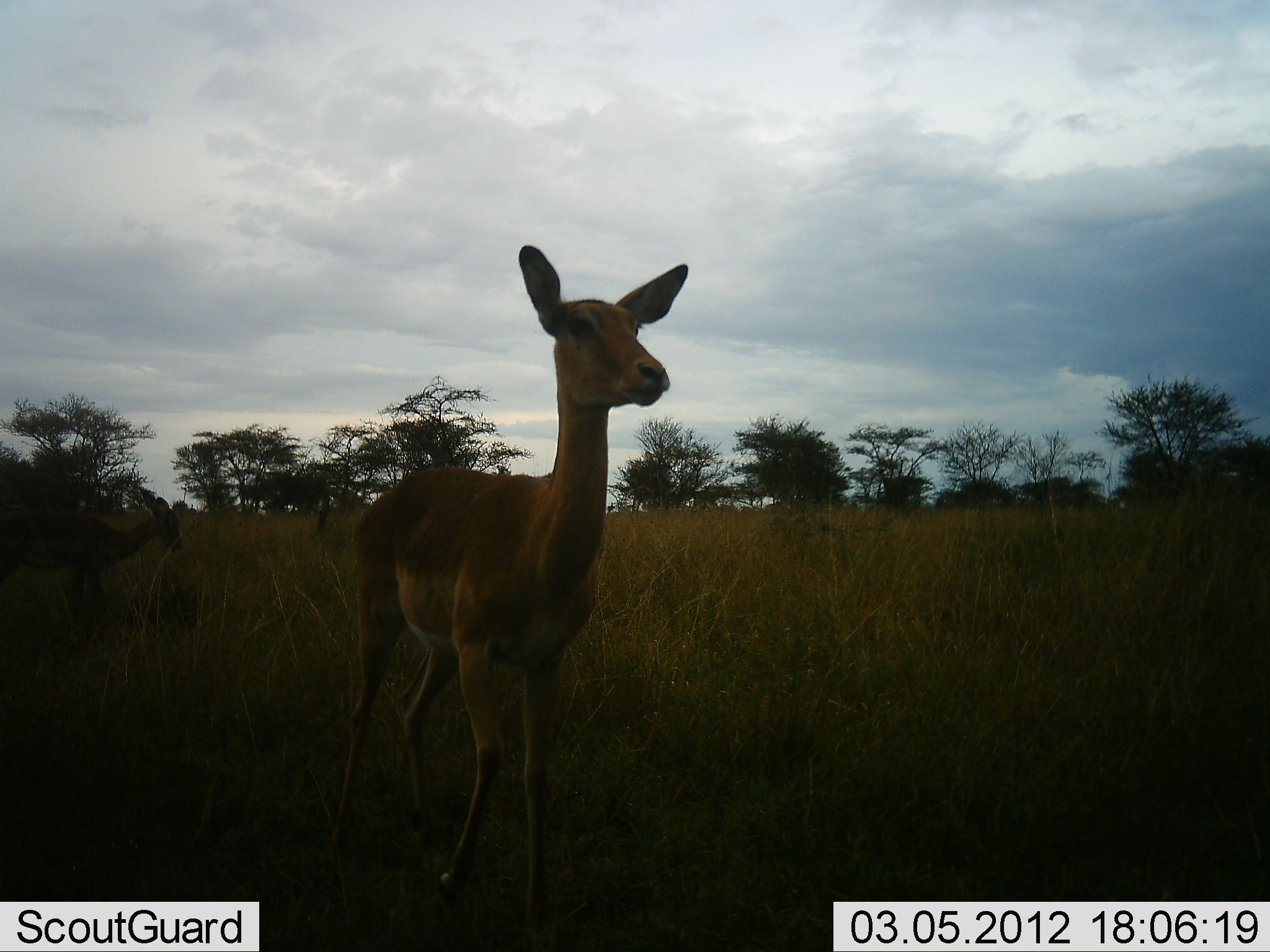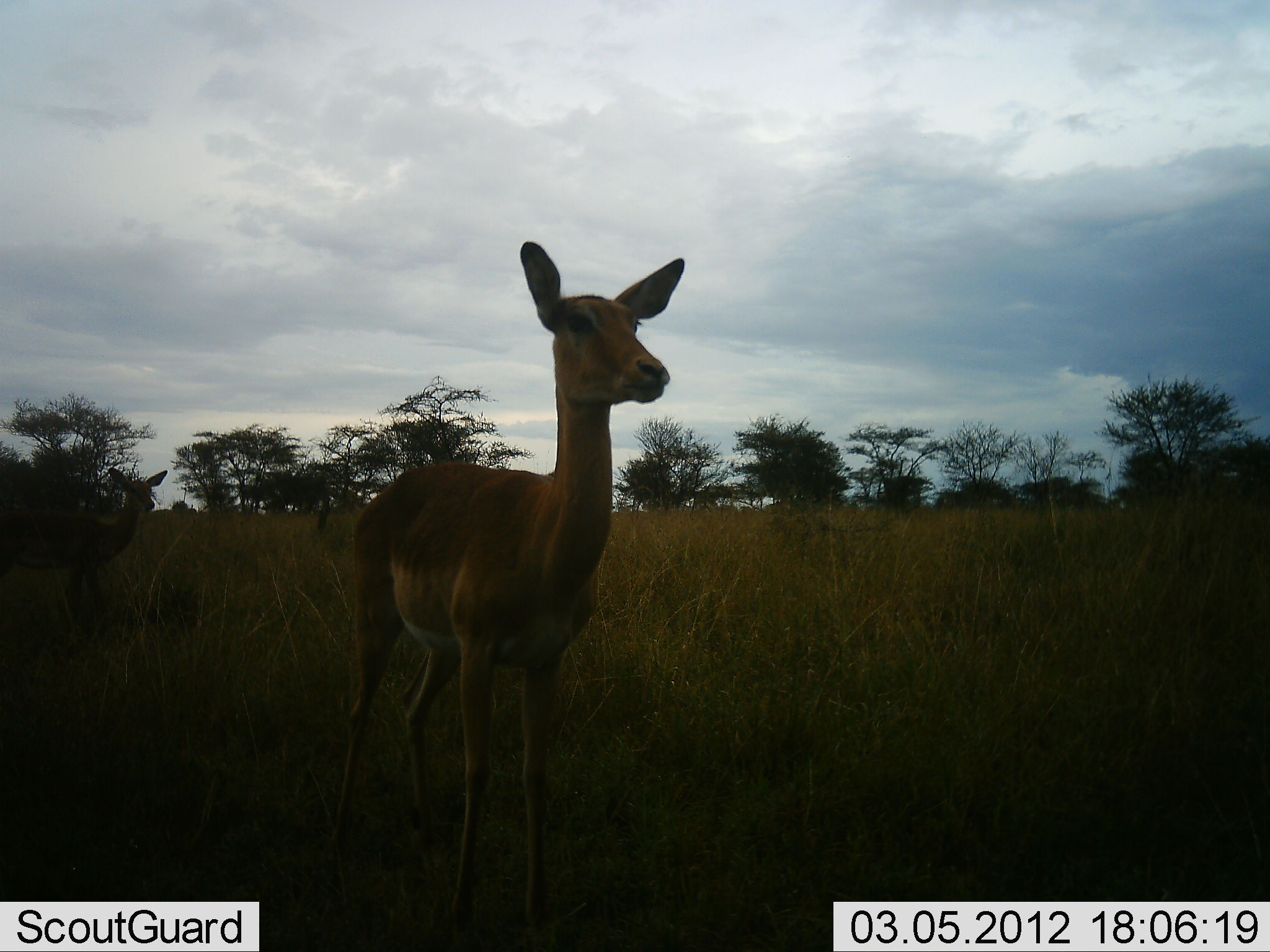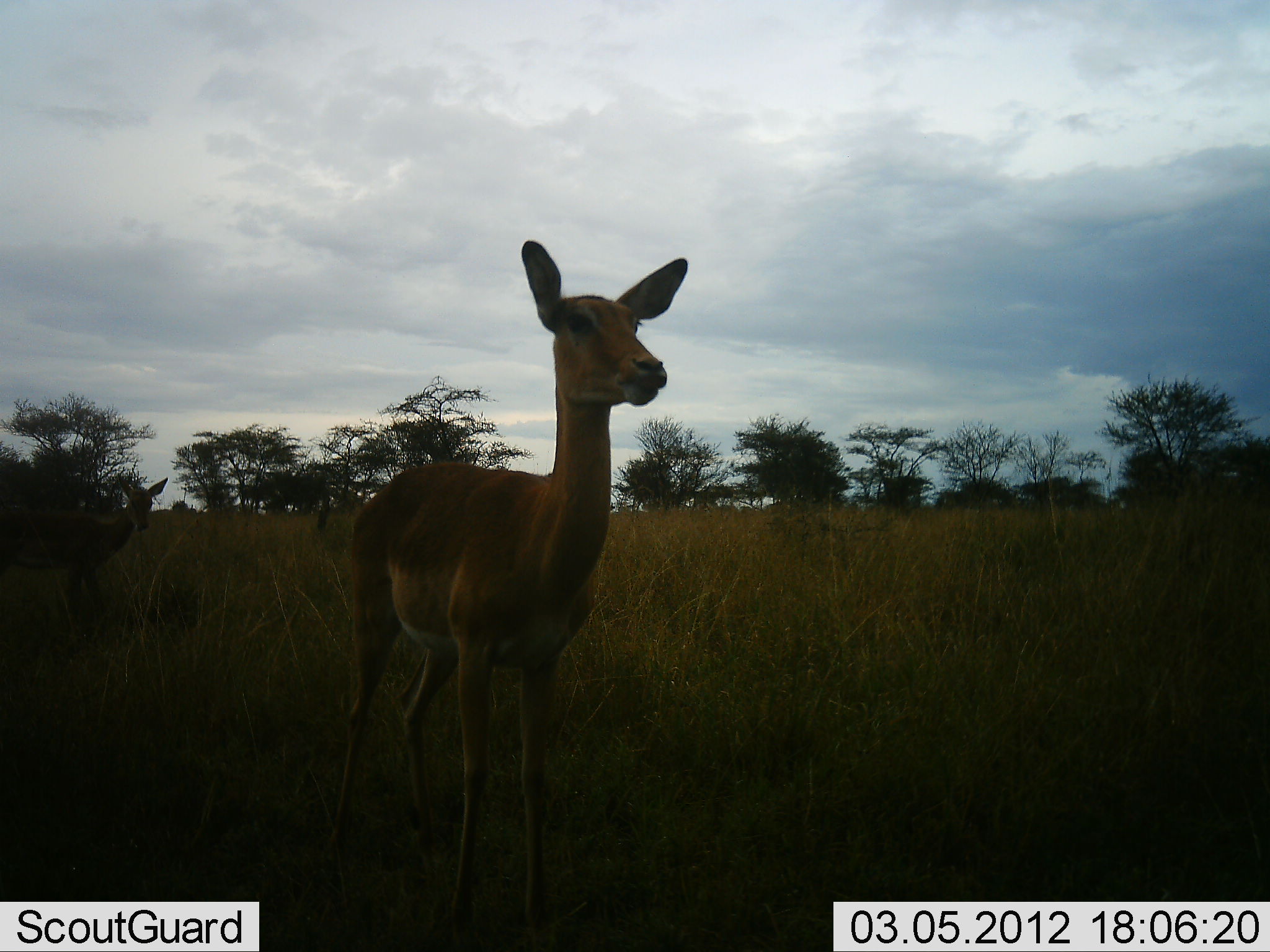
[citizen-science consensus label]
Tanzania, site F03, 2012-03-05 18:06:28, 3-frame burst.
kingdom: Animalia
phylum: Chordata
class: Mammalia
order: Artiodactyla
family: Bovidae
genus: Aepyceros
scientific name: Aepyceros melampus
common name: impala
Impala (Aepyceros melampus), count 2. Behavior (volunteer vote fractions): standing 100%, resting 0%, moving 0%, interacting 0%. Young present (vote fraction): 0%. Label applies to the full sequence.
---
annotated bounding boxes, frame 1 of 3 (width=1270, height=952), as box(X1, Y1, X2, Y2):
animal: box(327, 242, 692, 949); box(0, 485, 178, 628)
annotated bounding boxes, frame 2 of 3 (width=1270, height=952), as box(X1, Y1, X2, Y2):
animal: box(322, 240, 690, 952); box(0, 467, 169, 617)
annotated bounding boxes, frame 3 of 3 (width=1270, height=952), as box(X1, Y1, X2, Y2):
animal: box(321, 240, 689, 952); box(0, 471, 170, 616)